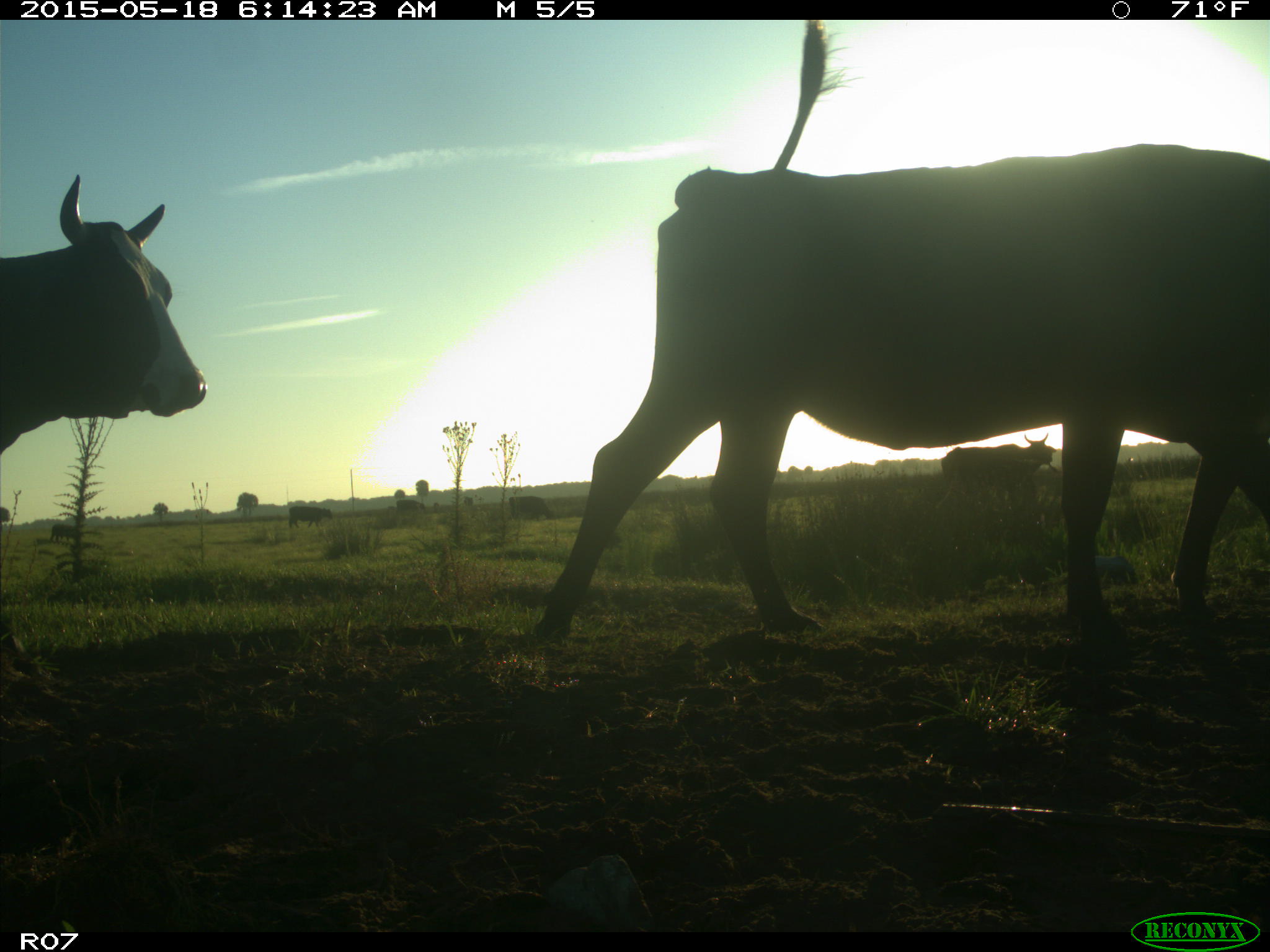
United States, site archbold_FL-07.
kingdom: Animalia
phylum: Chordata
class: Mammalia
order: Artiodactyla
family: Bovidae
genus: Bos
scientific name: Bos taurus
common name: domestic cow